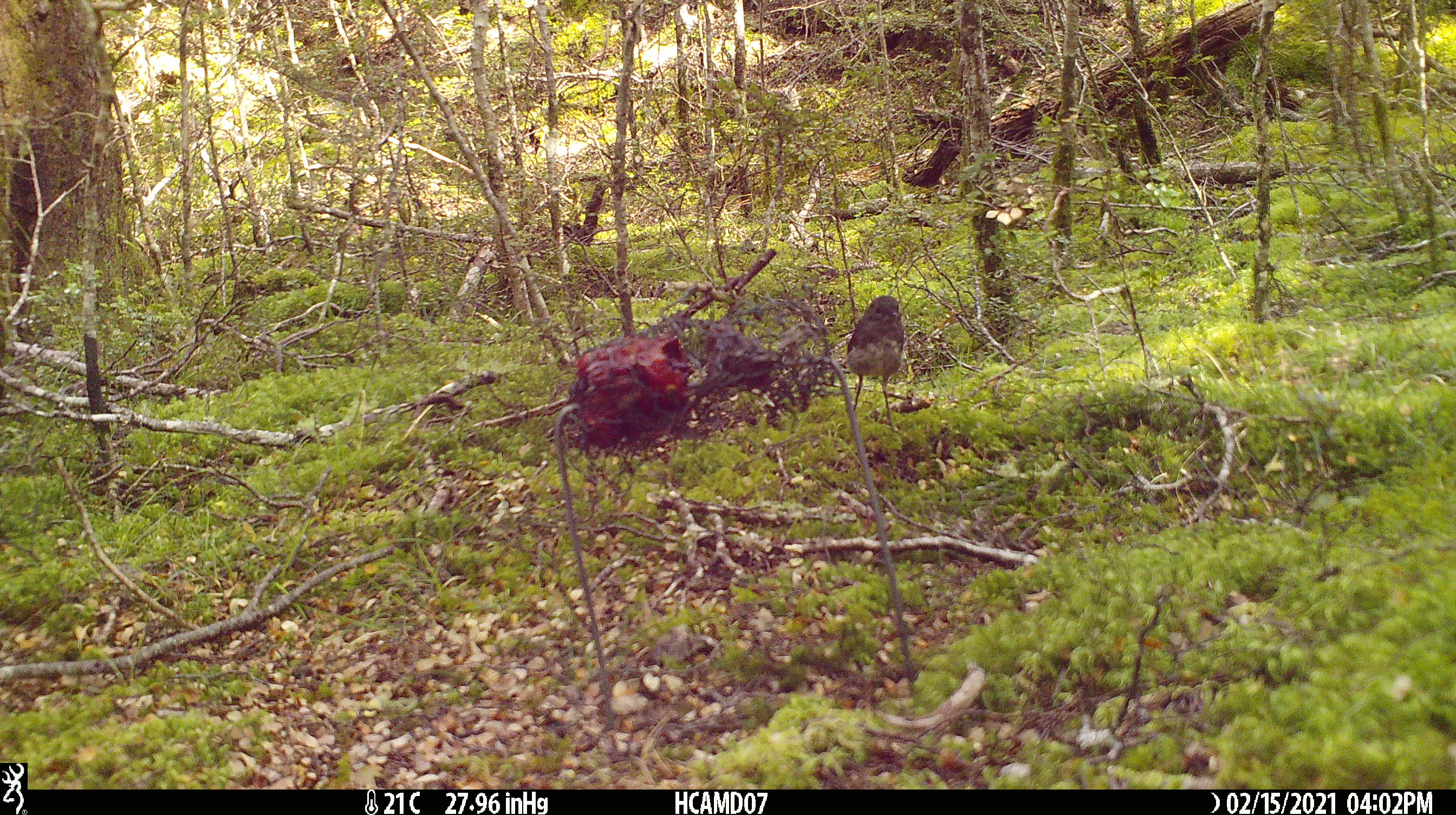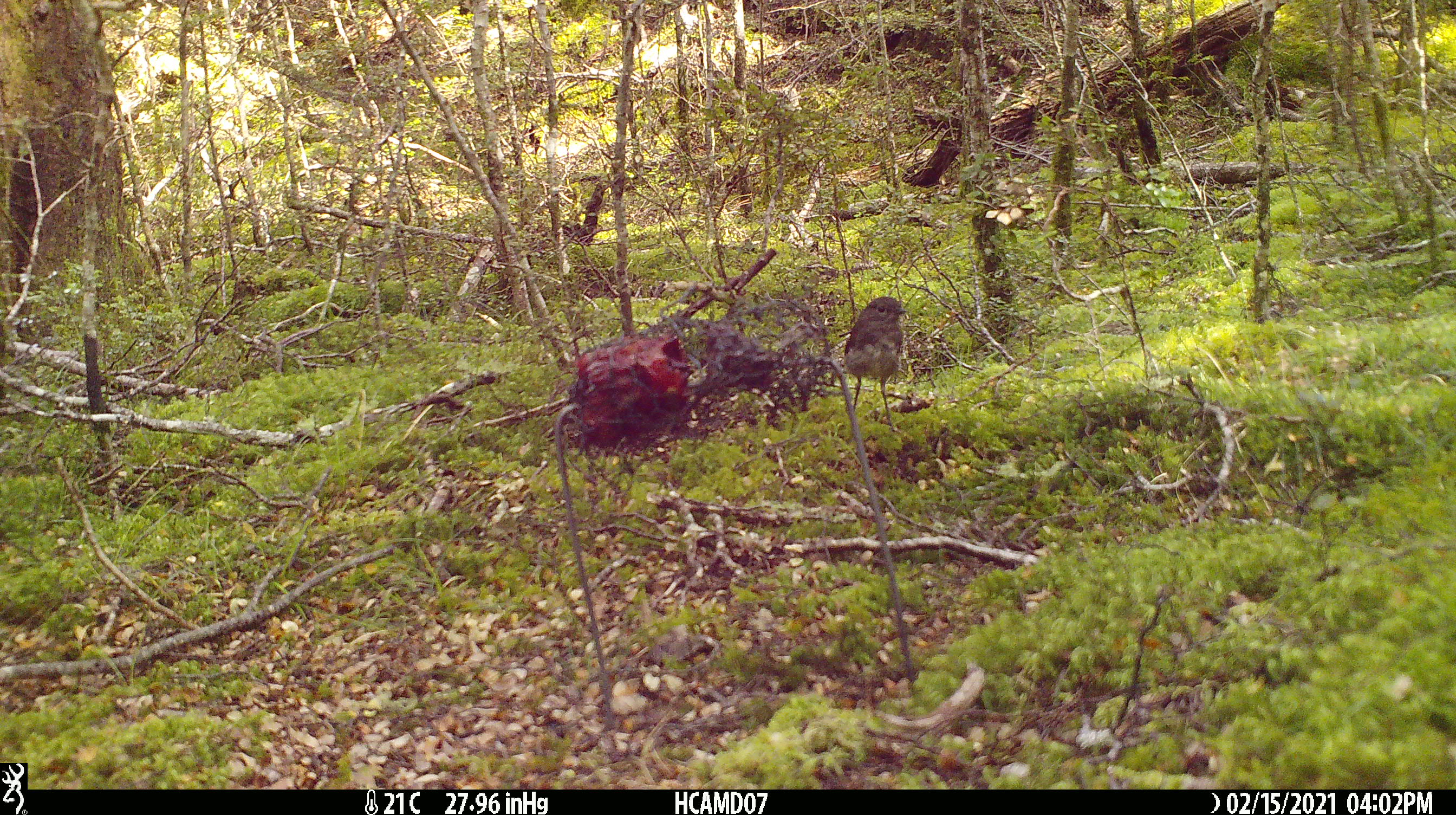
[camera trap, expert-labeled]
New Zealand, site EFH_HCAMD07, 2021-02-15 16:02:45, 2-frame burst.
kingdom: Animalia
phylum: Chordata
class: Aves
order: Passeriformes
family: Petroicidae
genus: Petroica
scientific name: Petroica australis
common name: new zealand robin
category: robin